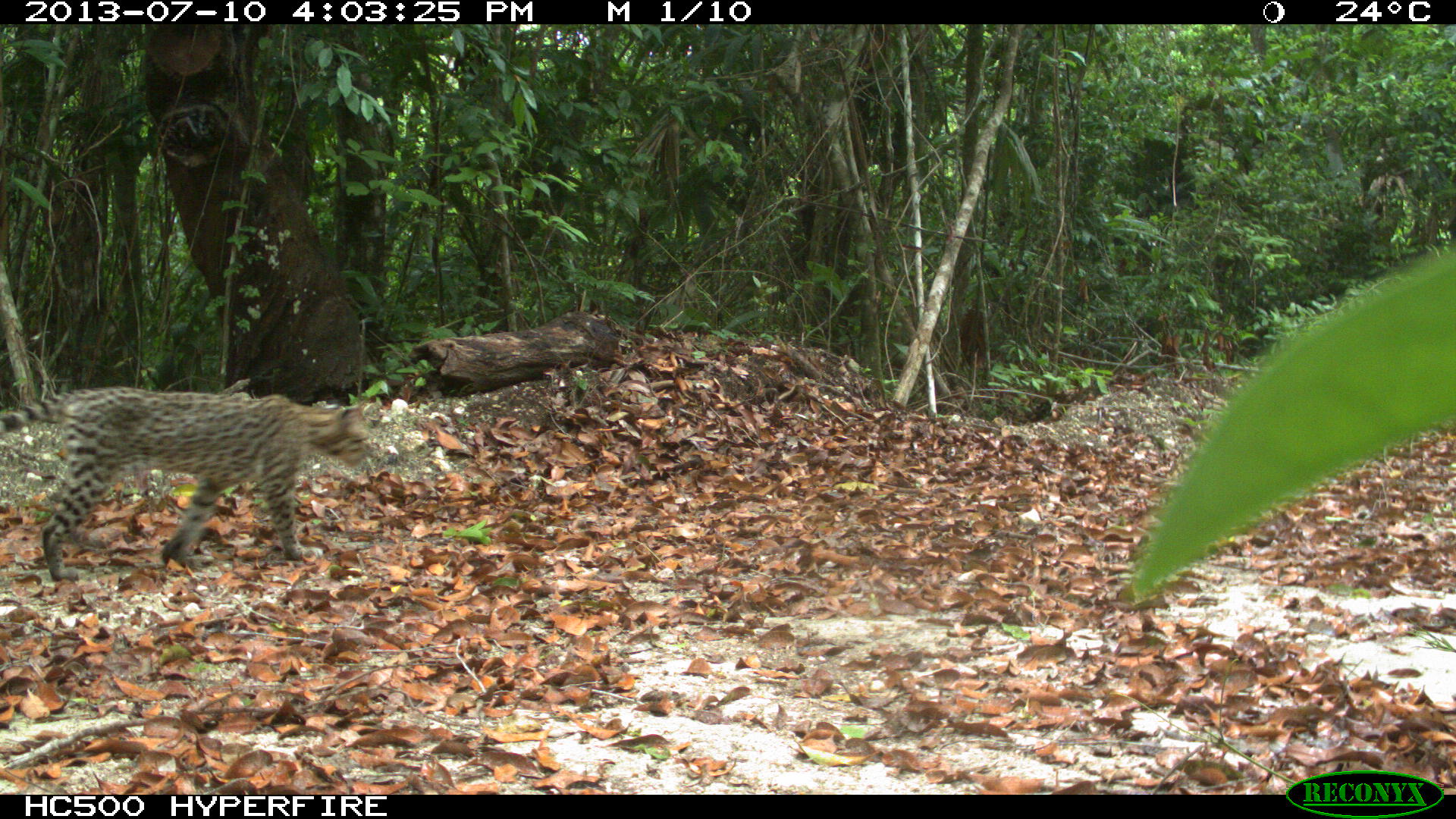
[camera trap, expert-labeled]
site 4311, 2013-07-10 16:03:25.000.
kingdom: Animalia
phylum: Chordata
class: Mammalia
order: Carnivora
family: Felidae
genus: Leopardus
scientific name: Leopardus pardalis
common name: ocelot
Leopardus pardalis (ocelot), count 1, sex female.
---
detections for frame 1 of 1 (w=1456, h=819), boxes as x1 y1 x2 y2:
leopardus pardalis: 0 387 372 580